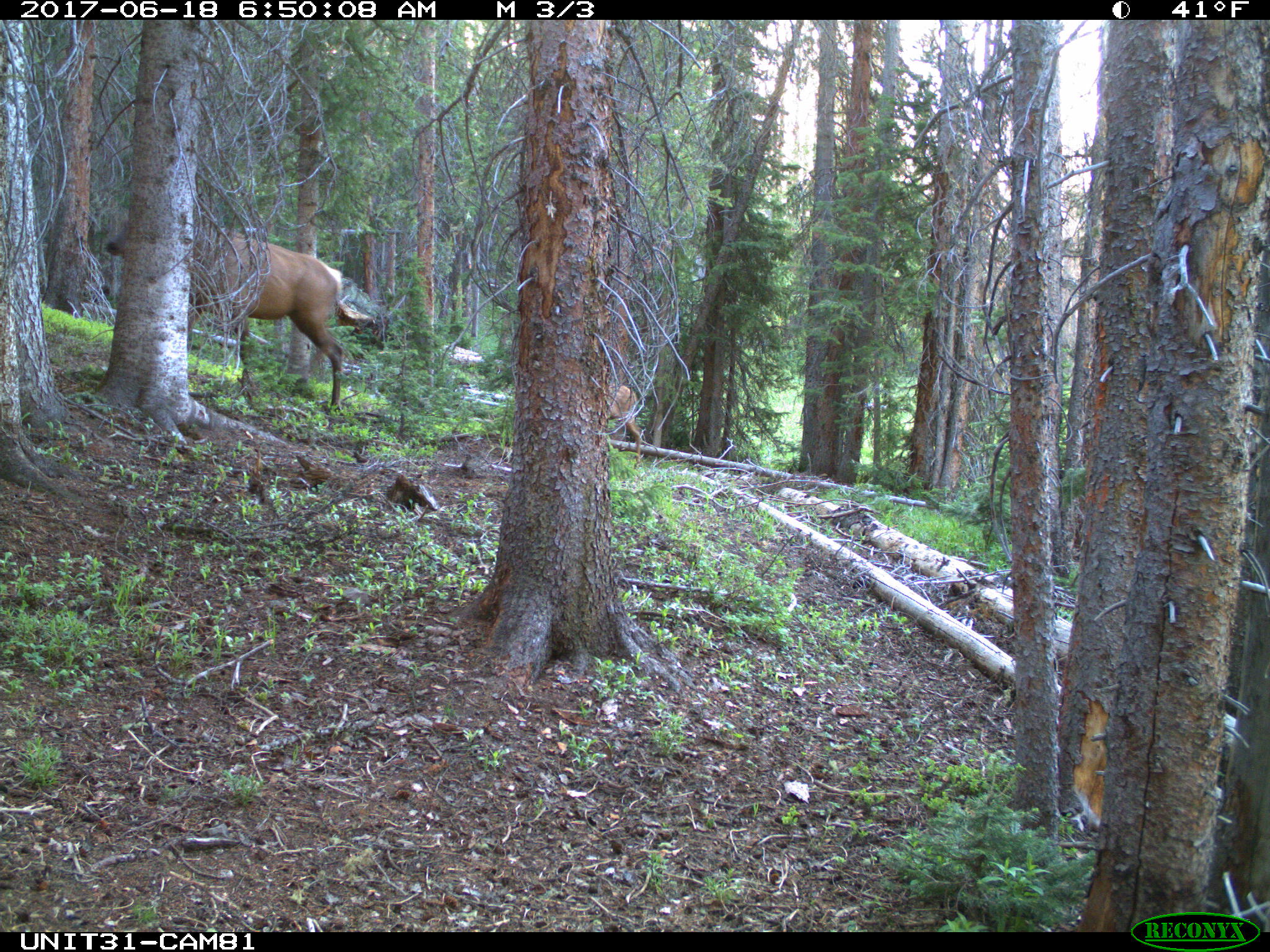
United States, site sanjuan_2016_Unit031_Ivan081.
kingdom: Animalia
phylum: Chordata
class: Mammalia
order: Artiodactyla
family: Cervidae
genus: Cervus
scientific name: Cervus elaphus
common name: red deer